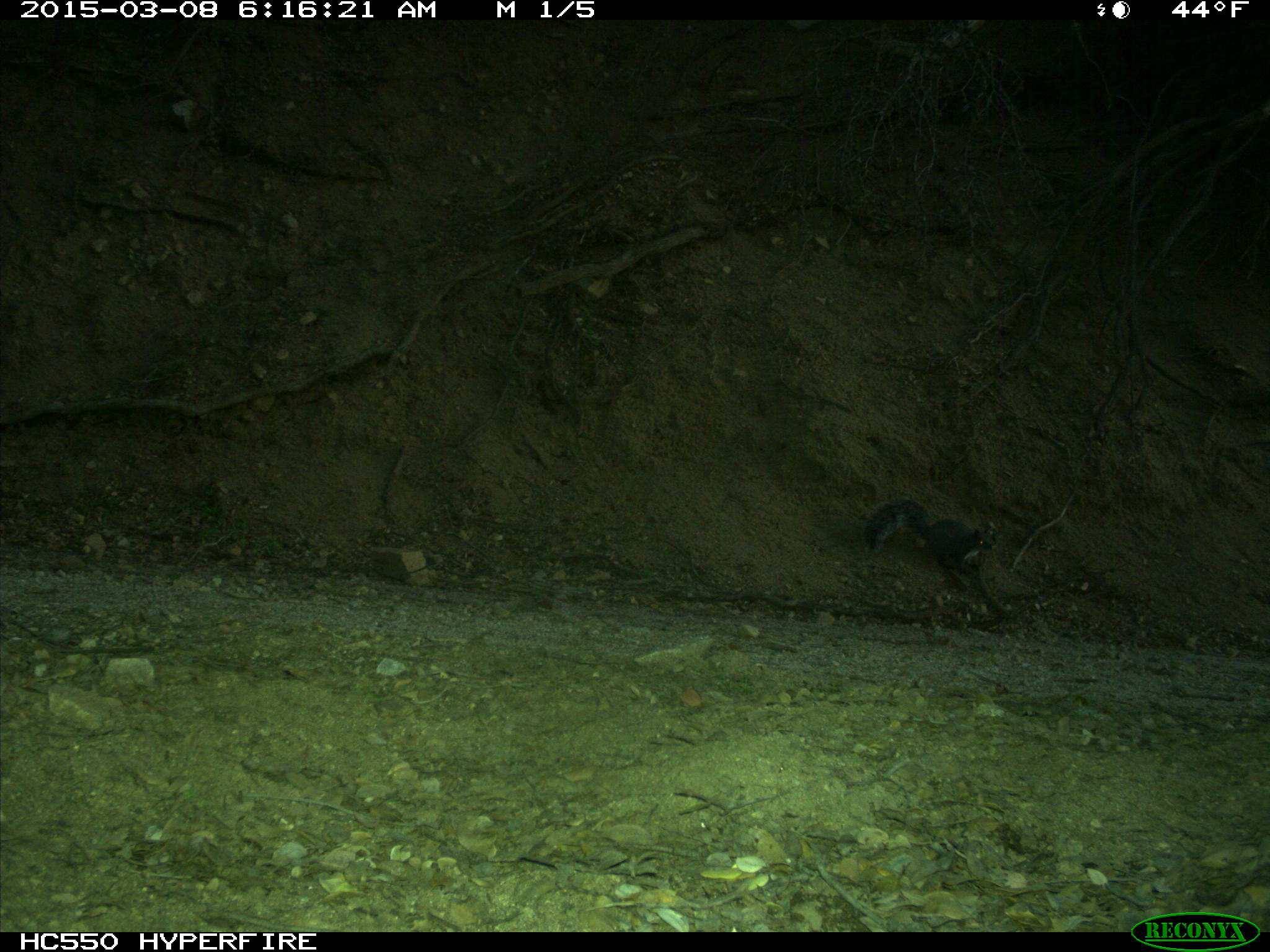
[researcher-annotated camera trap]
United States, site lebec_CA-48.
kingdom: Animalia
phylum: Chordata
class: Mammalia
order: Rodentia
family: Sciuridae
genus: Sciurus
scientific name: Sciurus carolinensis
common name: eastern gray squirrel